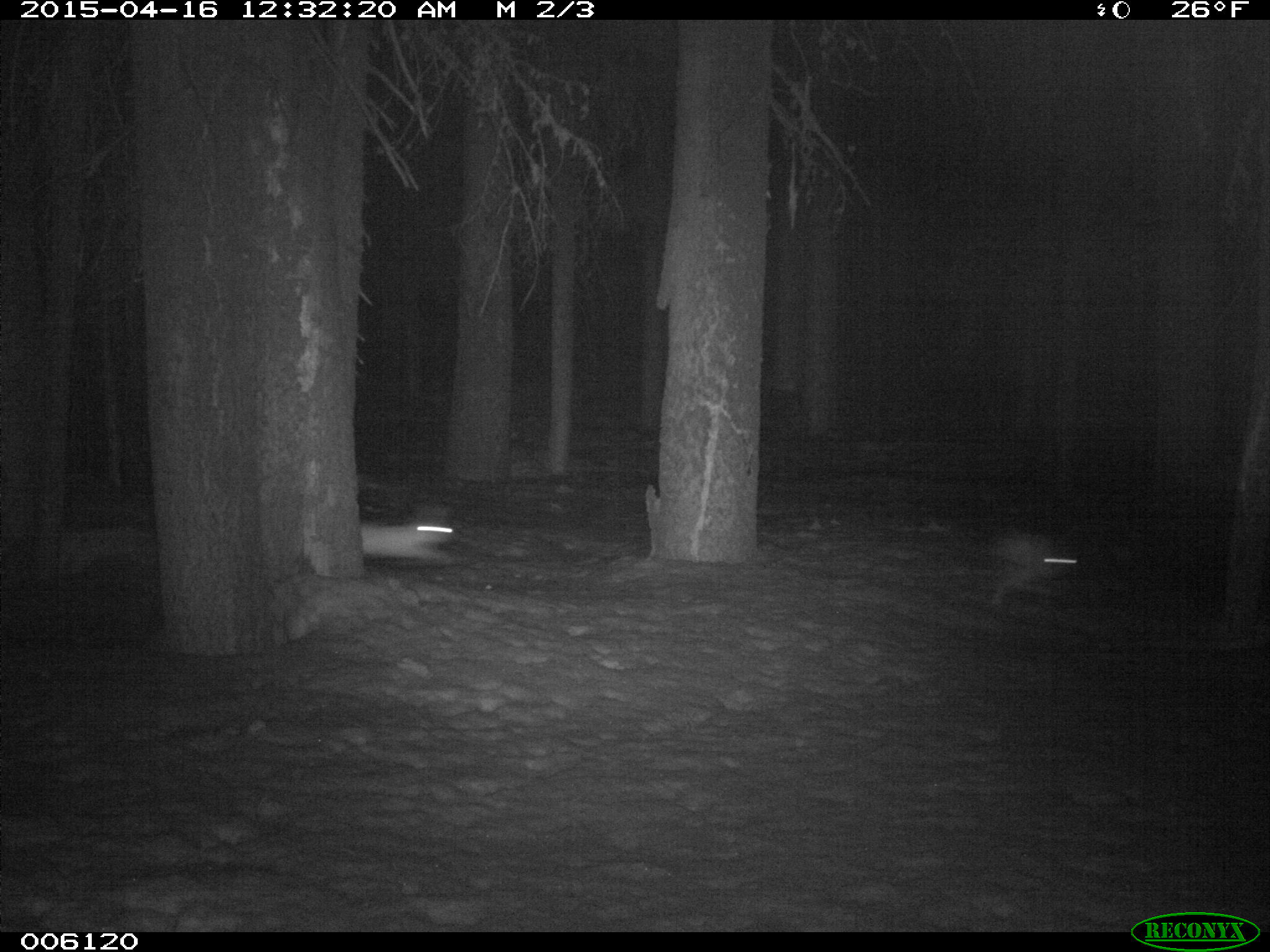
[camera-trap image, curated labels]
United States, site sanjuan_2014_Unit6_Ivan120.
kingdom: Animalia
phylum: Chordata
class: Mammalia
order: Lagomorpha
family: Leporidae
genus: Lepus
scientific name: Lepus americanus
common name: snowshoe hare